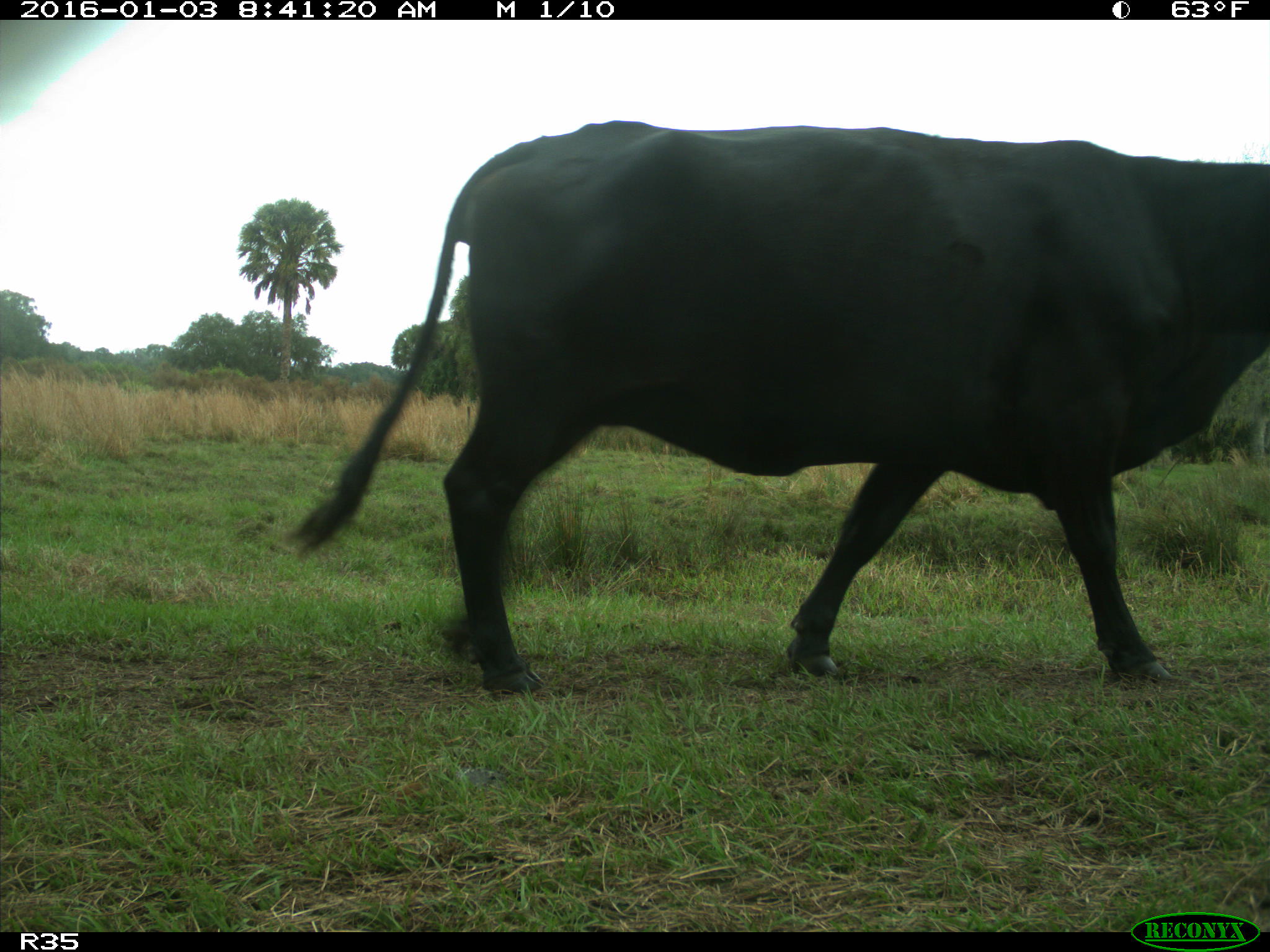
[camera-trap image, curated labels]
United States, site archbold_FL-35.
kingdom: Animalia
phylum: Chordata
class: Mammalia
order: Artiodactyla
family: Bovidae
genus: Bos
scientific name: Bos taurus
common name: domestic cow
Bos taurus (domestic cow).